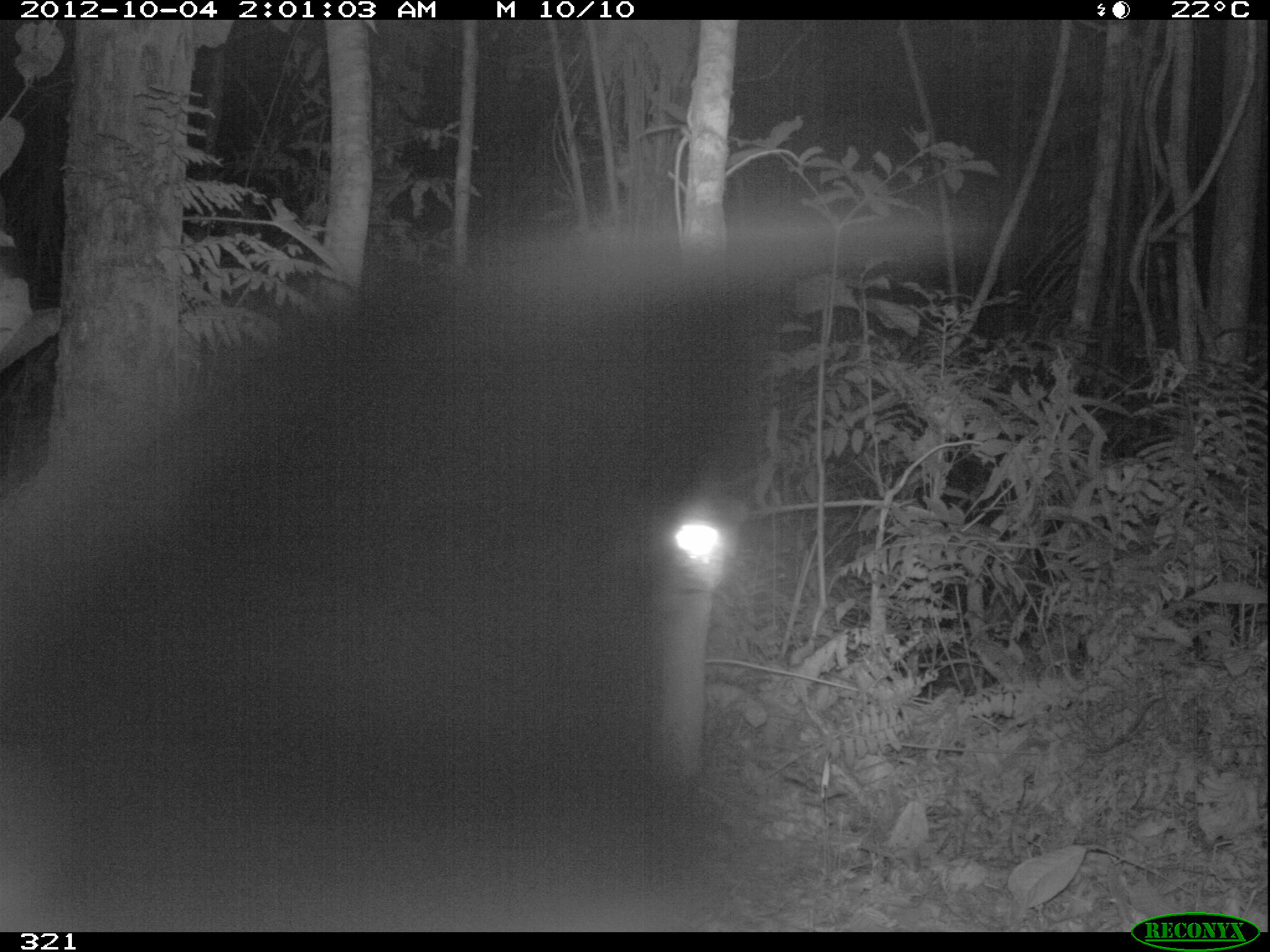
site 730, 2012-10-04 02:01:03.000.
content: unidentified animal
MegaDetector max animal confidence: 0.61